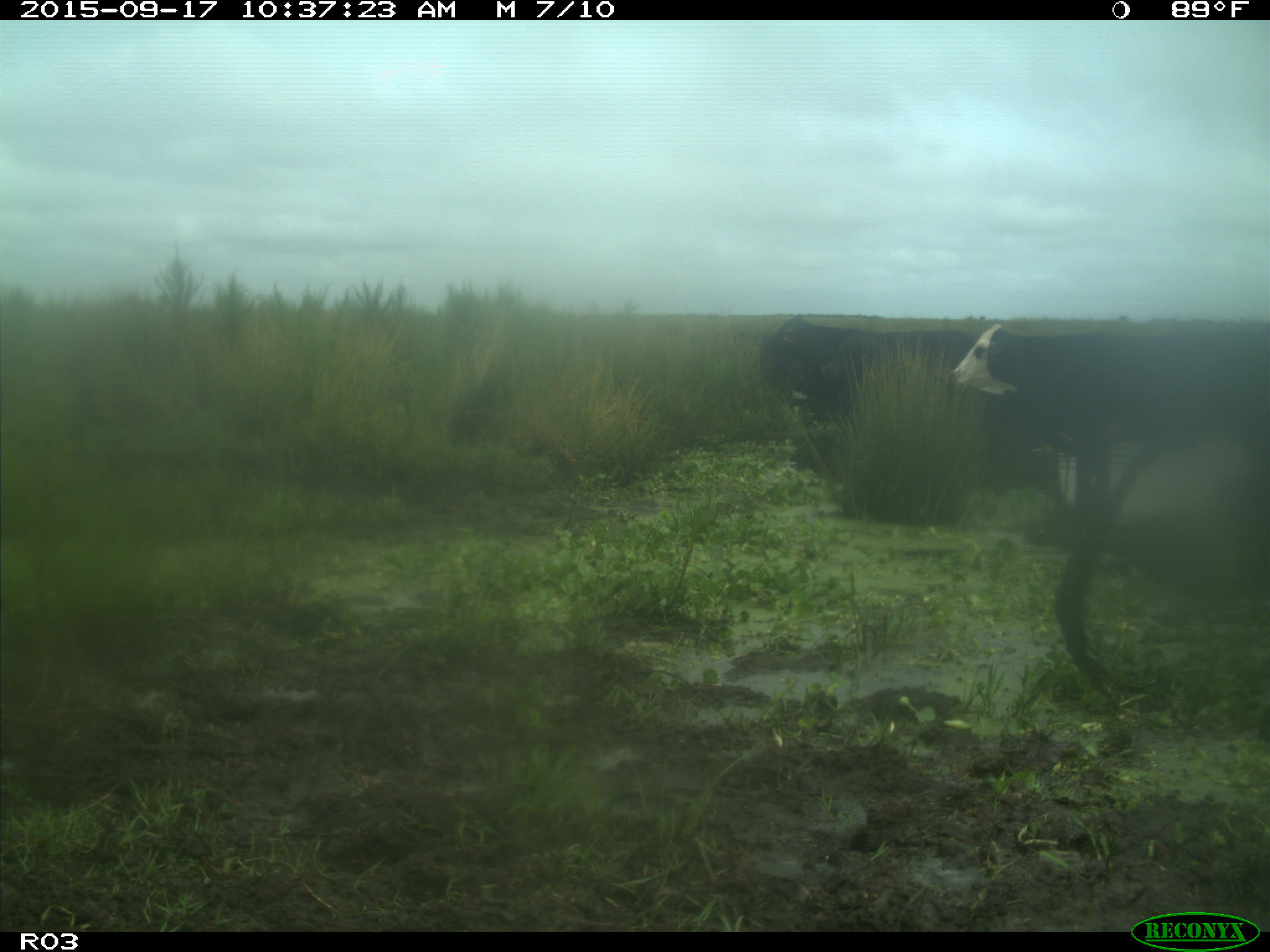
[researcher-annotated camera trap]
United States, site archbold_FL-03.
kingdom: Animalia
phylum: Chordata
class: Mammalia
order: Artiodactyla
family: Bovidae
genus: Bos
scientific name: Bos taurus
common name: domestic cow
Bos taurus (domestic cow).